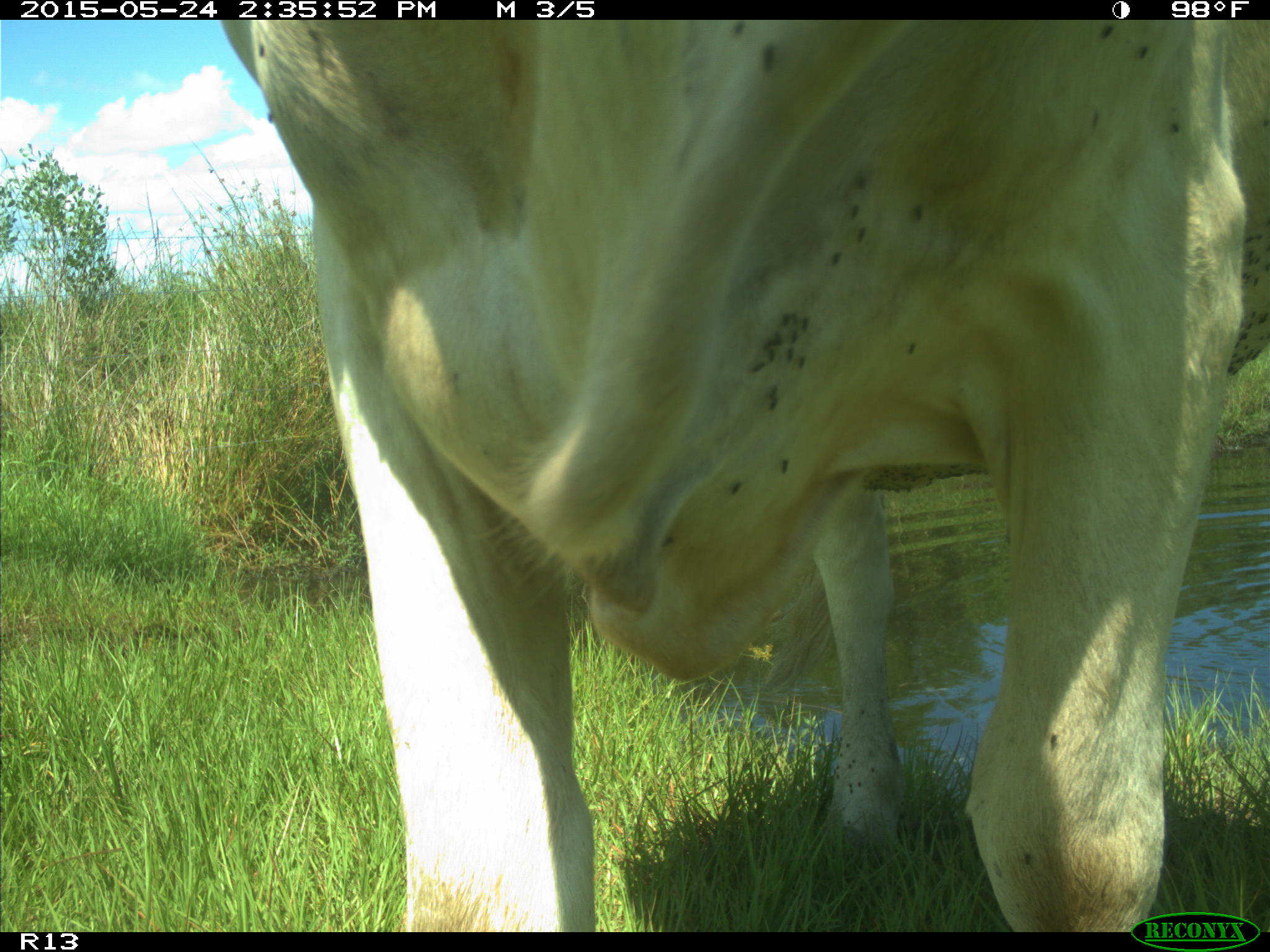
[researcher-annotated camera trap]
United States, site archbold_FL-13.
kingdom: Animalia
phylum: Chordata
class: Mammalia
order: Artiodactyla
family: Bovidae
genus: Bos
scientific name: Bos taurus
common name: domestic cow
Bos taurus (domestic cow).